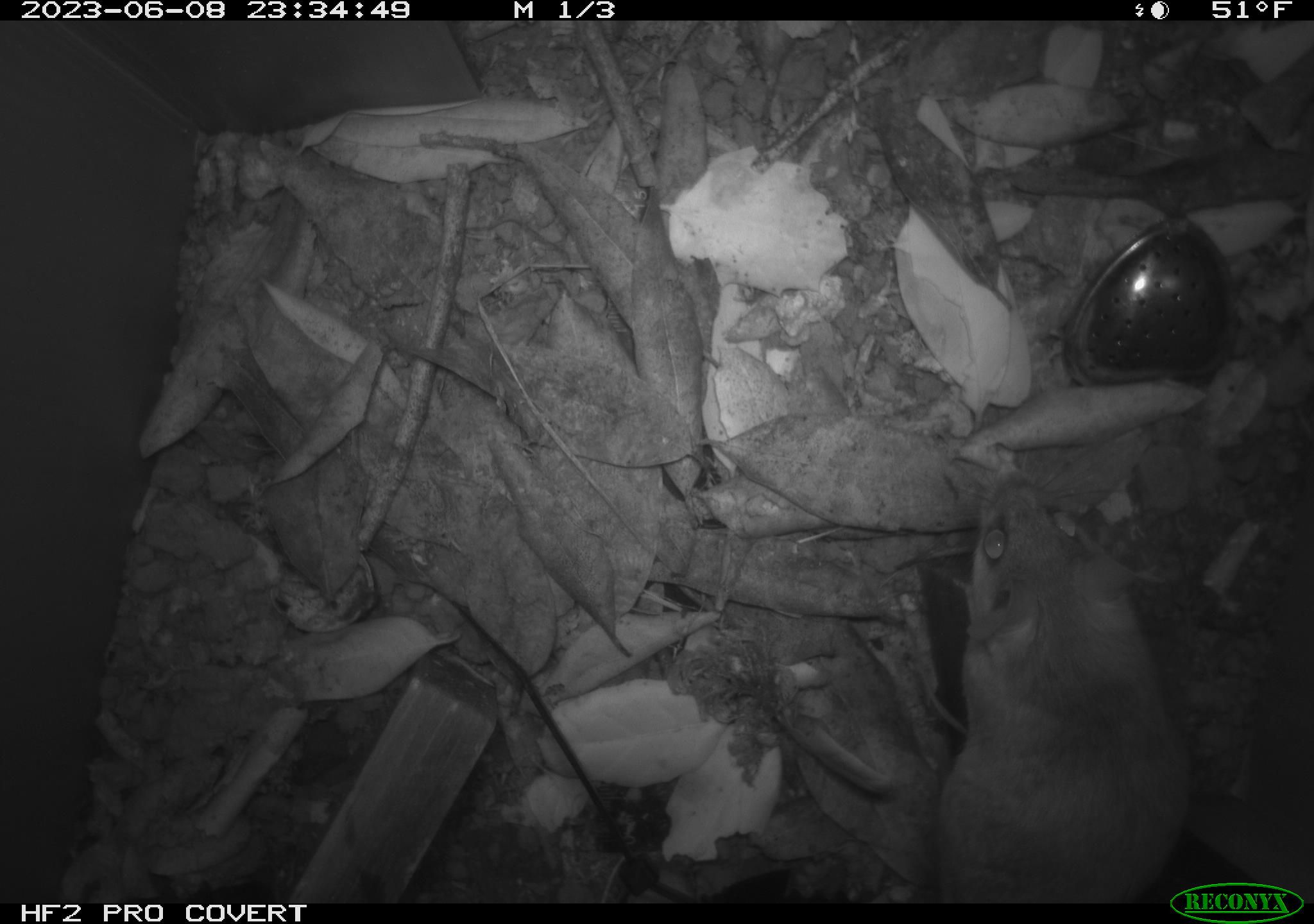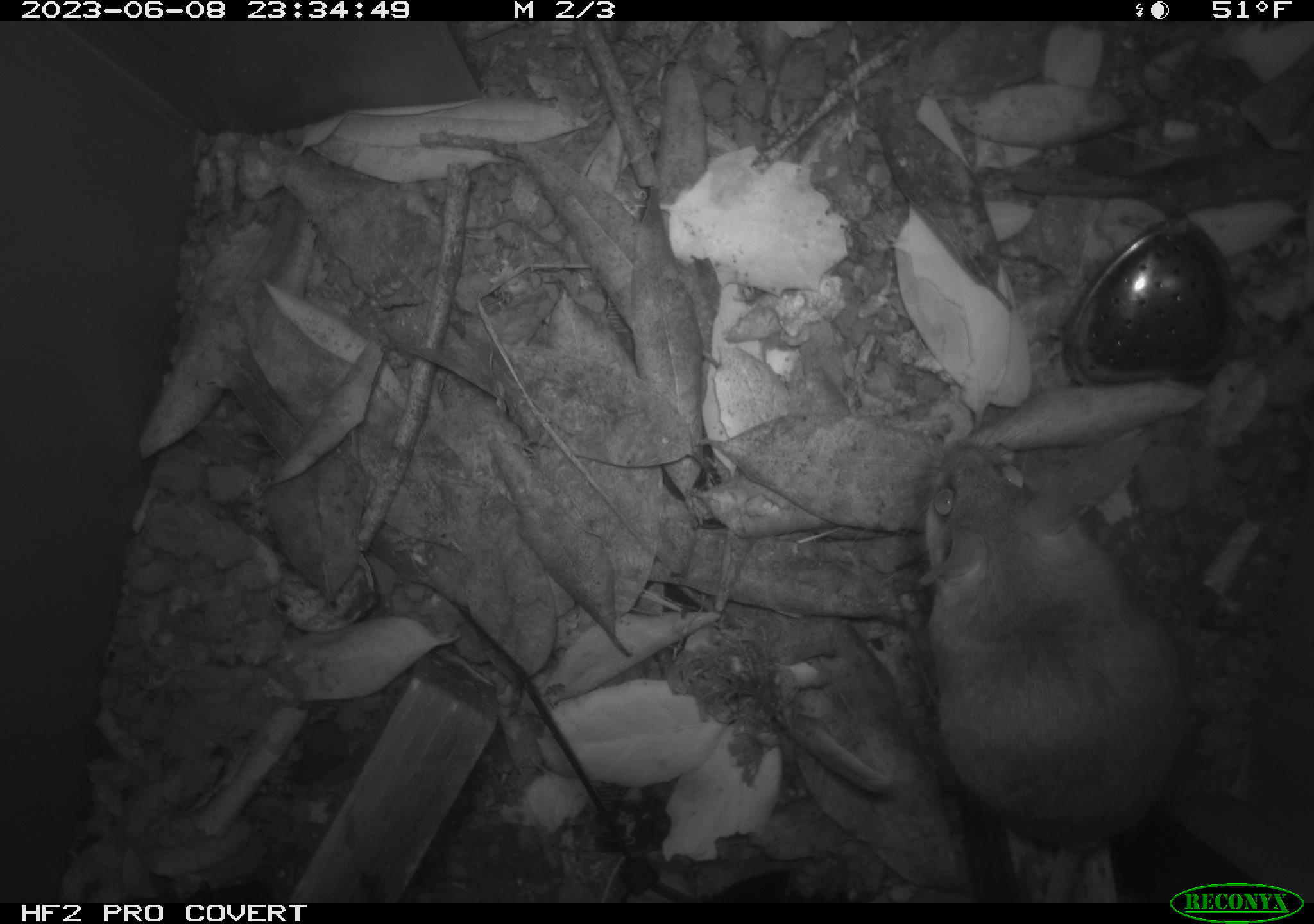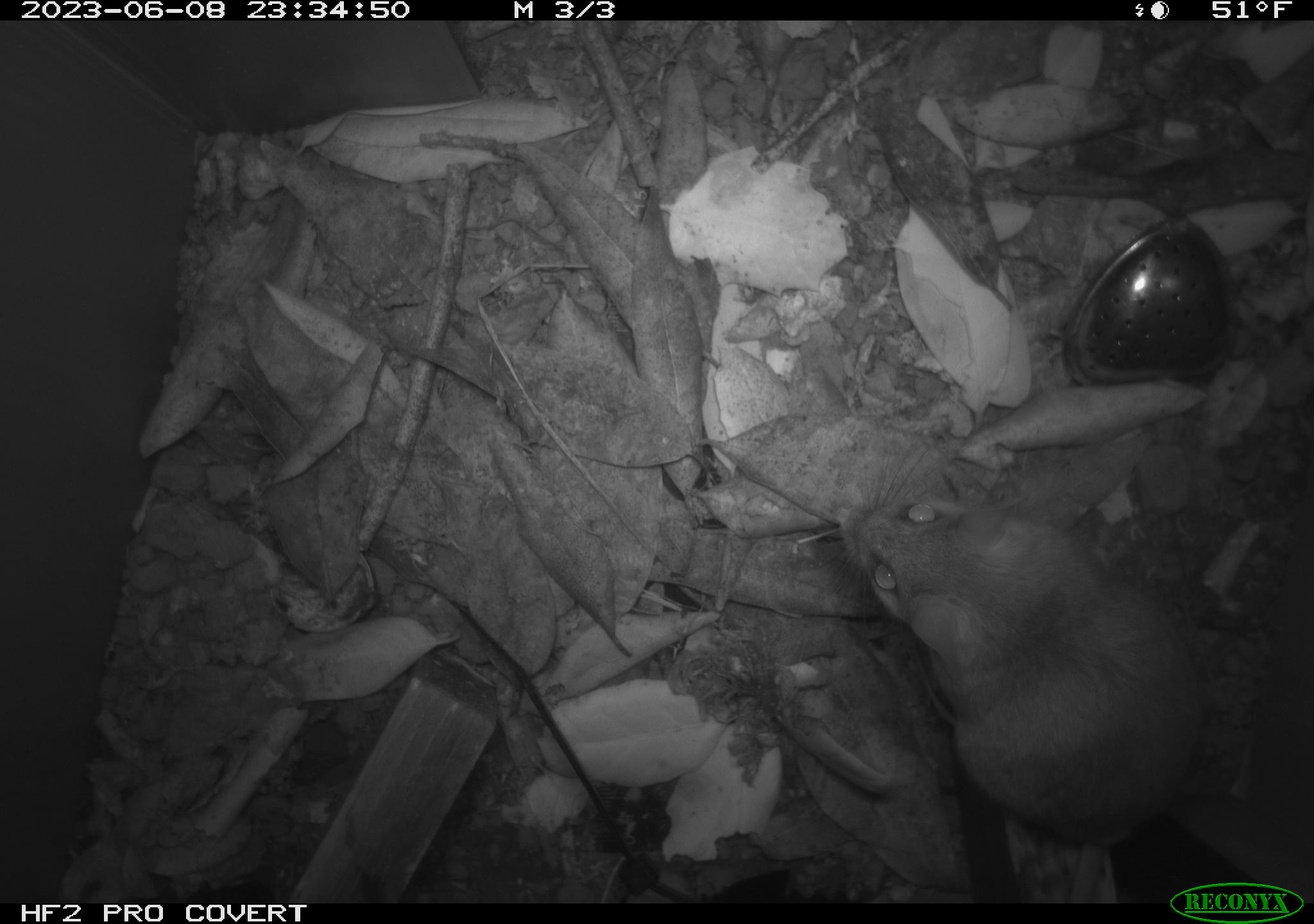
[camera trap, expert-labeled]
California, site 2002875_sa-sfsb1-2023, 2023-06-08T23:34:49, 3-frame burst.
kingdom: Animalia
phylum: Chordata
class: Mammalia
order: Rodentia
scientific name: Rodentia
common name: mouse species